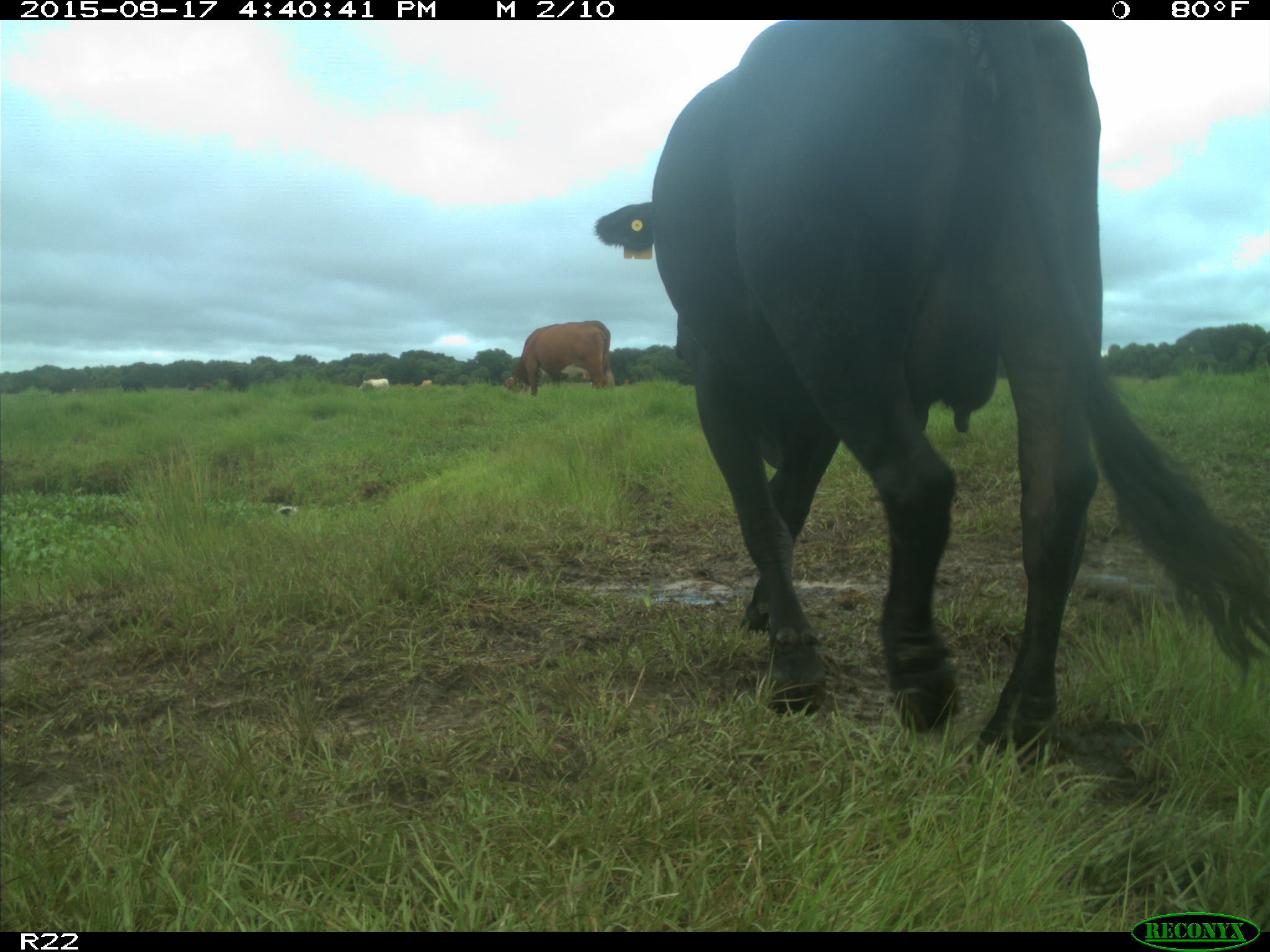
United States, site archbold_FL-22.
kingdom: Animalia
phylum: Chordata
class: Mammalia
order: Artiodactyla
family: Bovidae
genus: Bos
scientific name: Bos taurus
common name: domestic cow